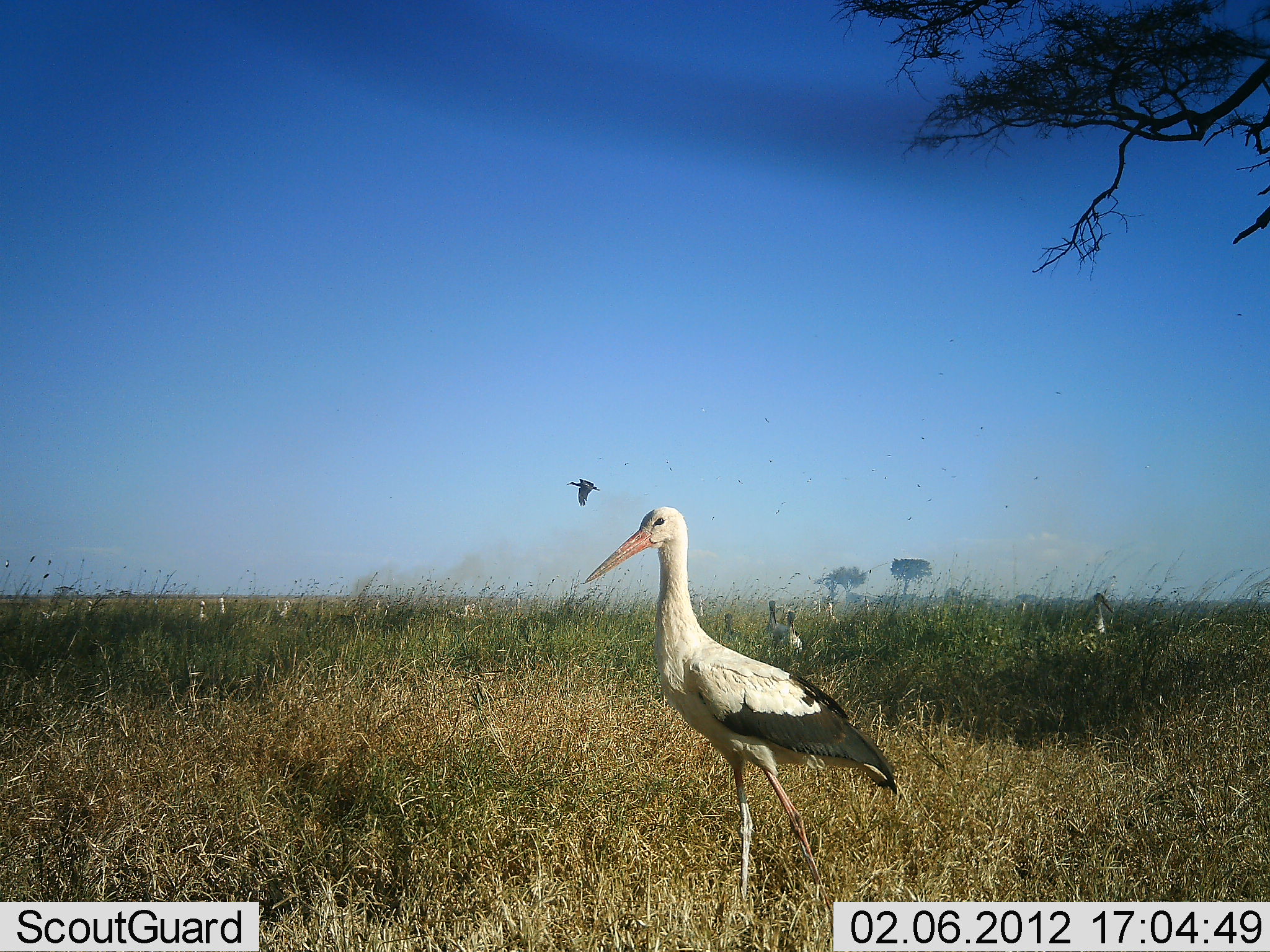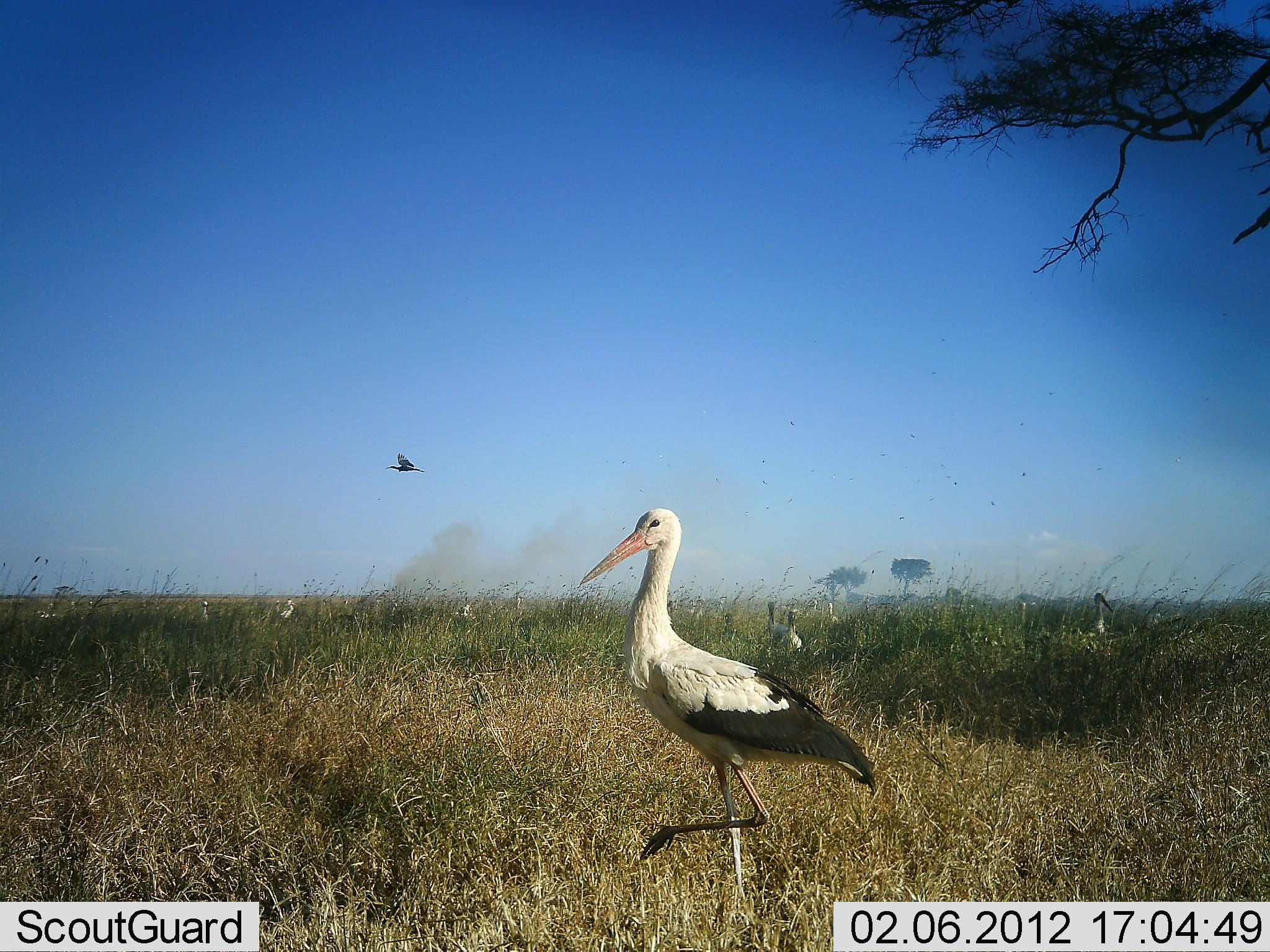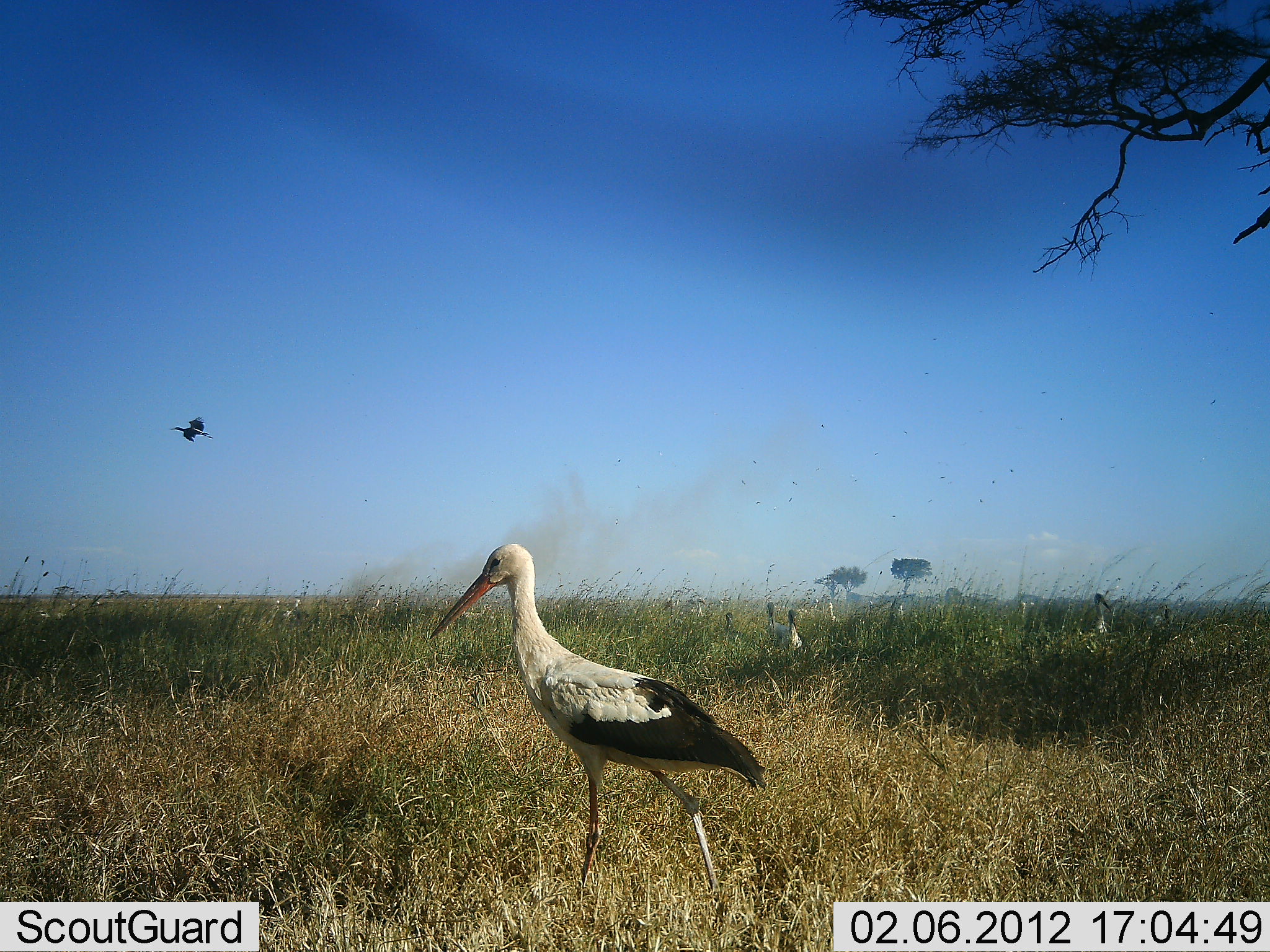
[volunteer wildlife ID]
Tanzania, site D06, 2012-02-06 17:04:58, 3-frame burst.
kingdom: Animalia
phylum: Chordata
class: Aves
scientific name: Aves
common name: bird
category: otherbird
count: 11-50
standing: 60%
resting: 7%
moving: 80%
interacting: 0%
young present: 0%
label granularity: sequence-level